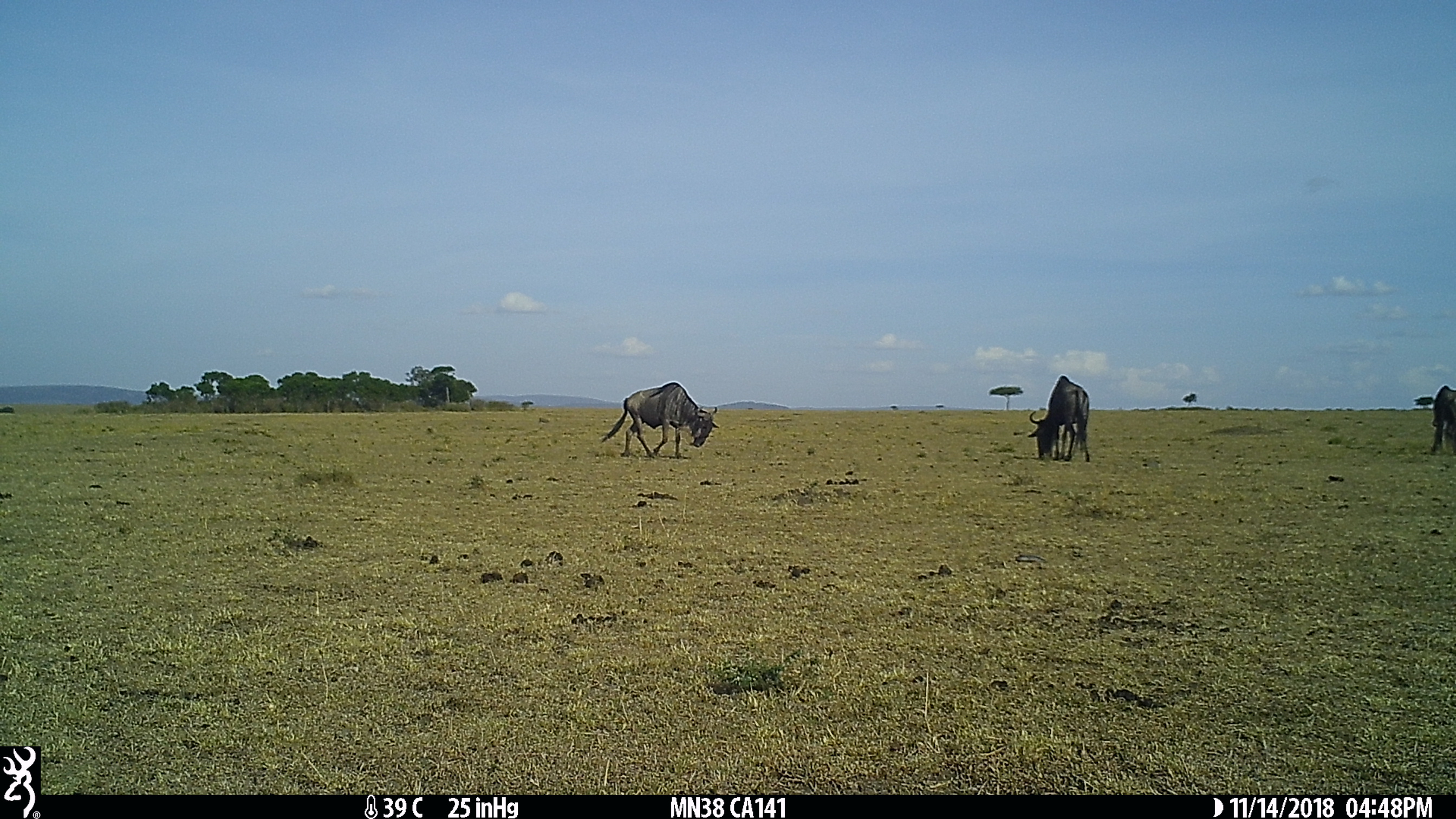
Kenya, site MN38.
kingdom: Animalia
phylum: Chordata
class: Mammalia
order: Artiodactyla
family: Bovidae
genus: Connochaetes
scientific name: Connochaetes taurinus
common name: blue wildebeest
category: wildebeest